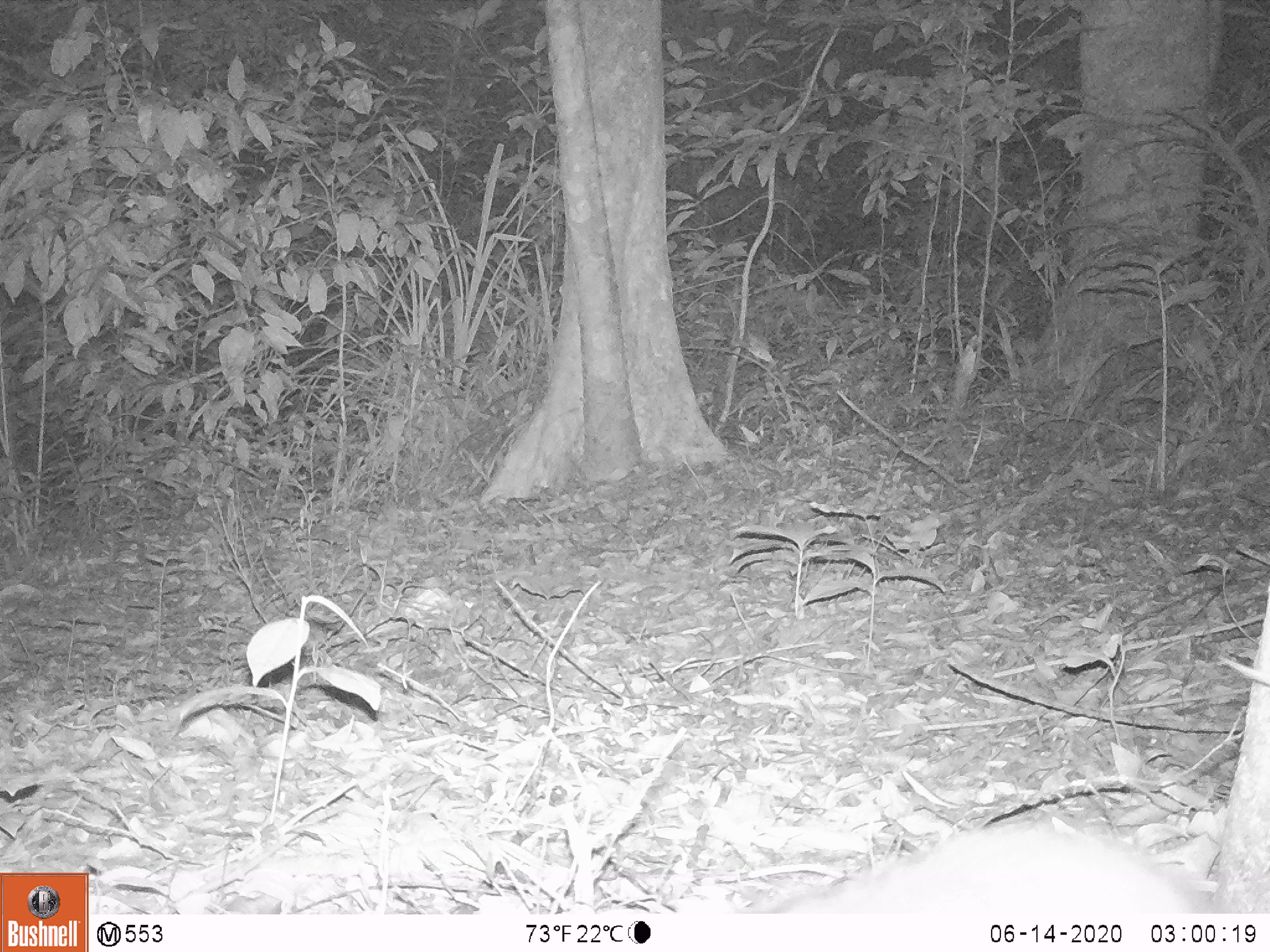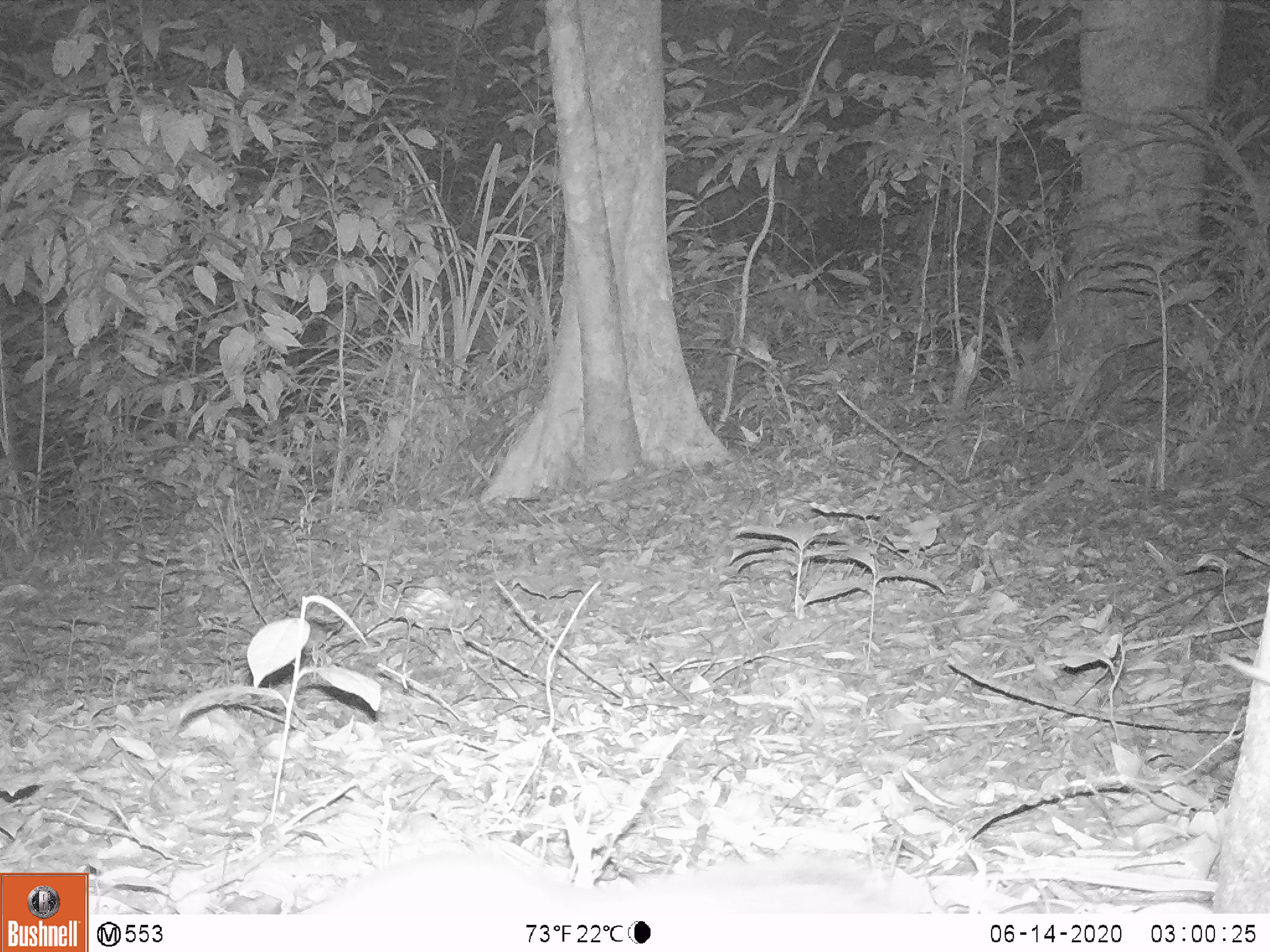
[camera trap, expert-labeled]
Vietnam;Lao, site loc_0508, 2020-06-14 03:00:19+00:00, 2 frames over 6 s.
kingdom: Animalia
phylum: Chordata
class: Mammalia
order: Carnivora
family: Mustelidae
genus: Melogale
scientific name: Melogale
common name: ferret badger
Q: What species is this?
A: Ferret badger (Melogale).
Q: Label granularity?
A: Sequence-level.